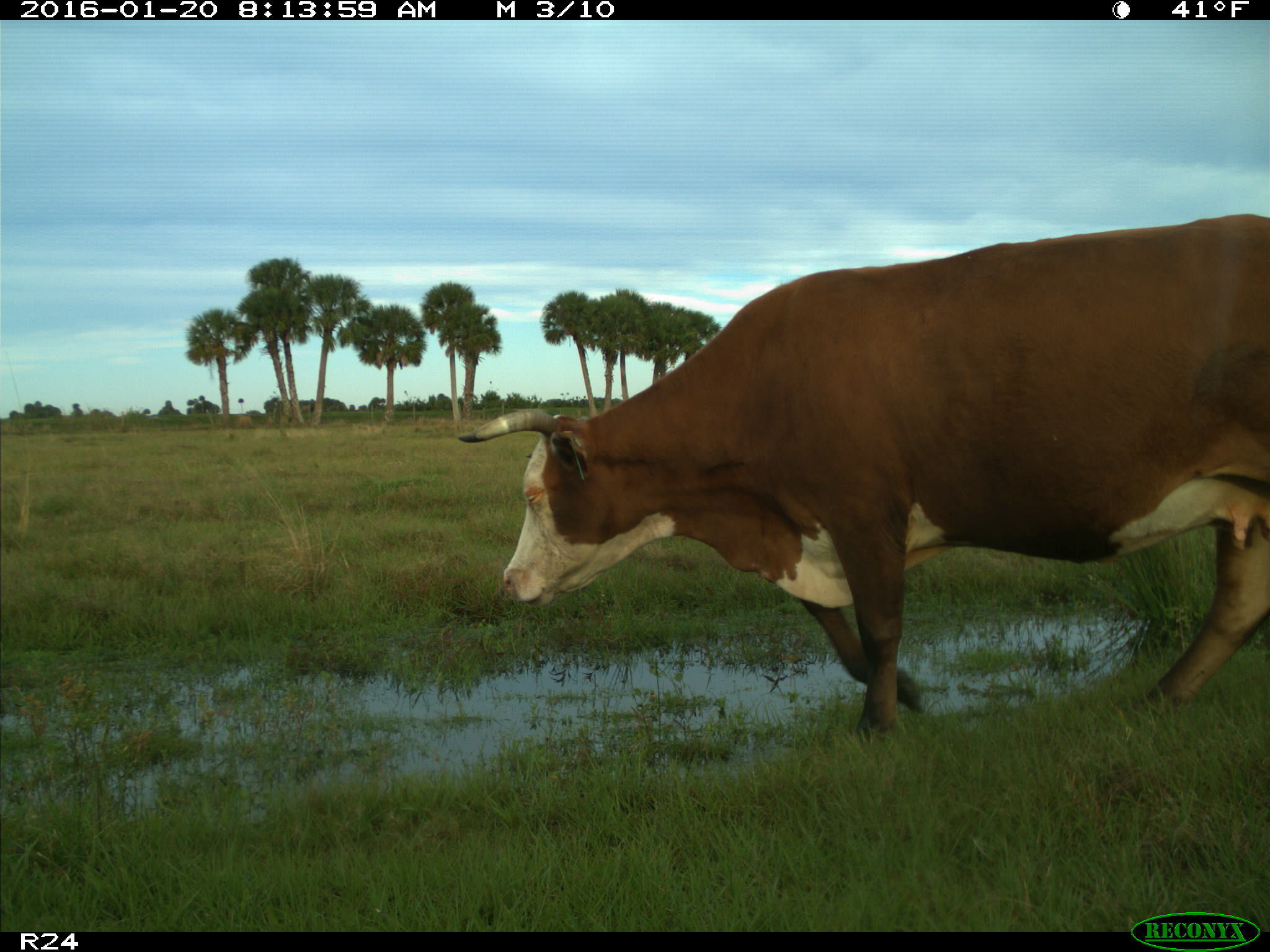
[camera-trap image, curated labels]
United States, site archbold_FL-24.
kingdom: Animalia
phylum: Chordata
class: Mammalia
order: Artiodactyla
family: Bovidae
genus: Bos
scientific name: Bos taurus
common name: domestic cow